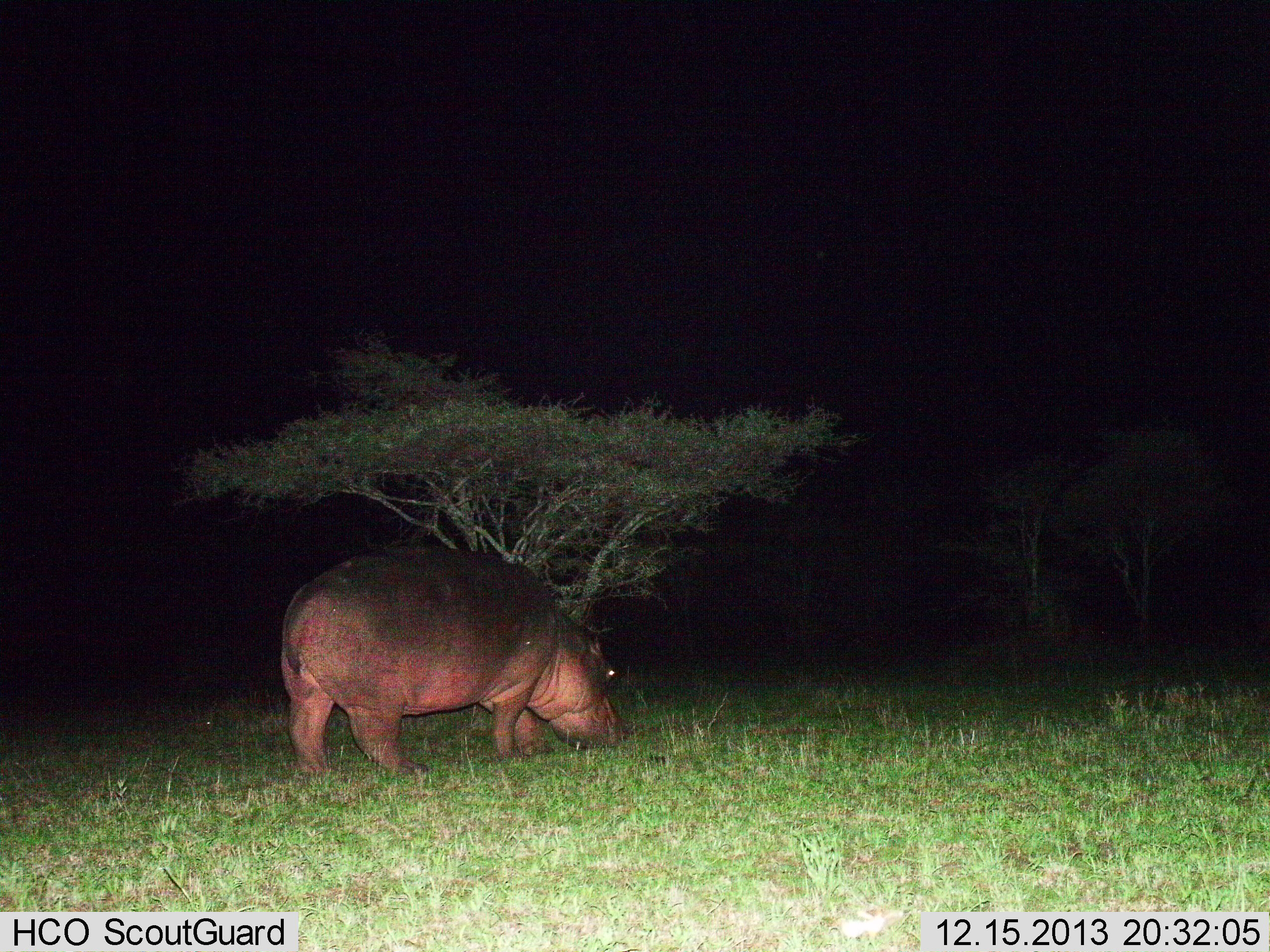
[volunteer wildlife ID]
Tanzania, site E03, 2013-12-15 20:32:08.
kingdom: Animalia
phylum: Chordata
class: Mammalia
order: Artiodactyla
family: Hippopotamidae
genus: Hippopotamus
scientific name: Hippopotamus amphibius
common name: hippopotamus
Hippopotamus (Hippopotamus amphibius), count 1. Behavior (volunteer vote fractions): standing 10%, resting 0%, moving 0%, interacting 0%. Young present (vote fraction): 0%. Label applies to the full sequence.